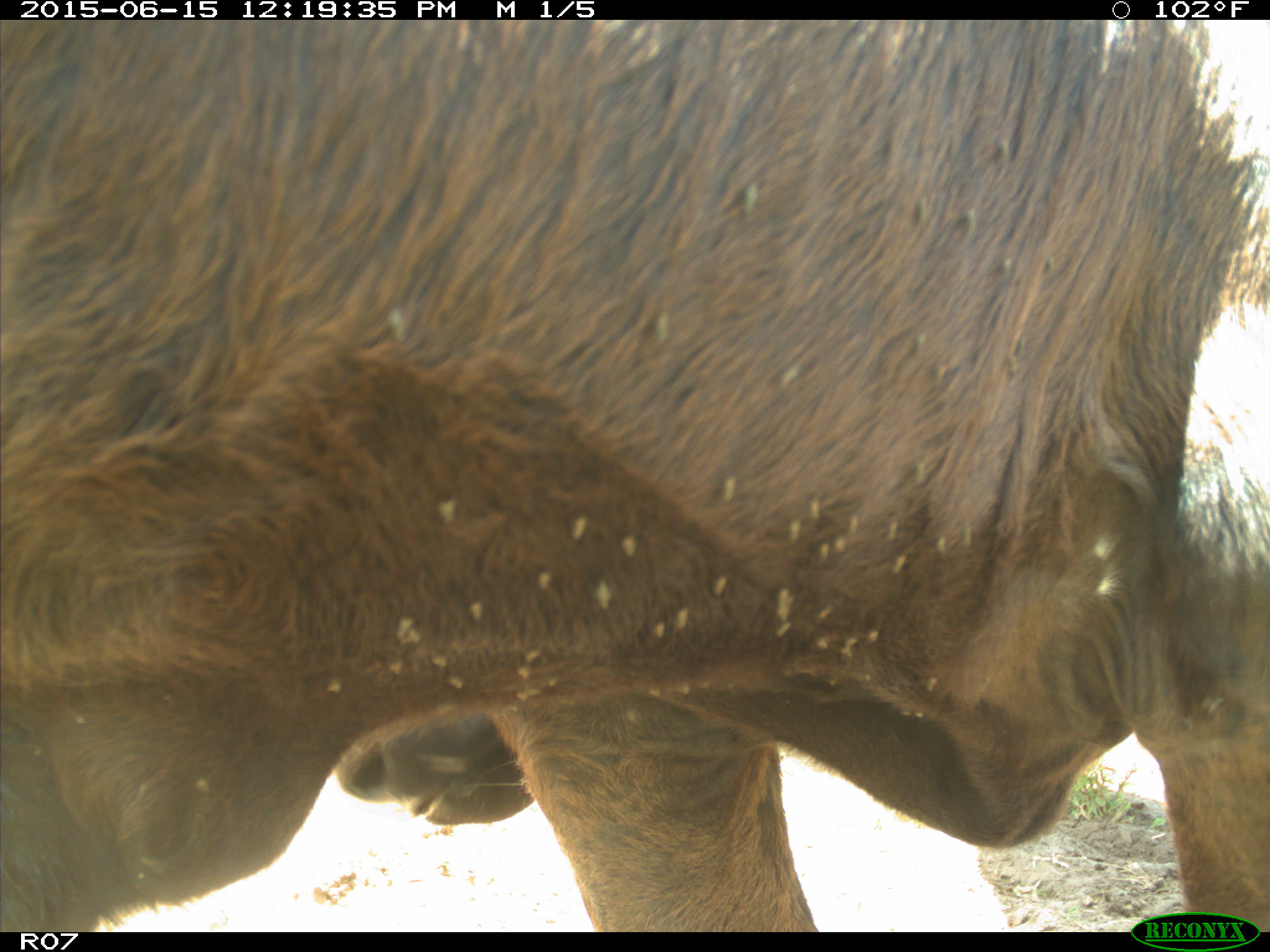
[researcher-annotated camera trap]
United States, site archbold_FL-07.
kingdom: Animalia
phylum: Chordata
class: Mammalia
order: Artiodactyla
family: Bovidae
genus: Bos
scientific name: Bos taurus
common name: domestic cow